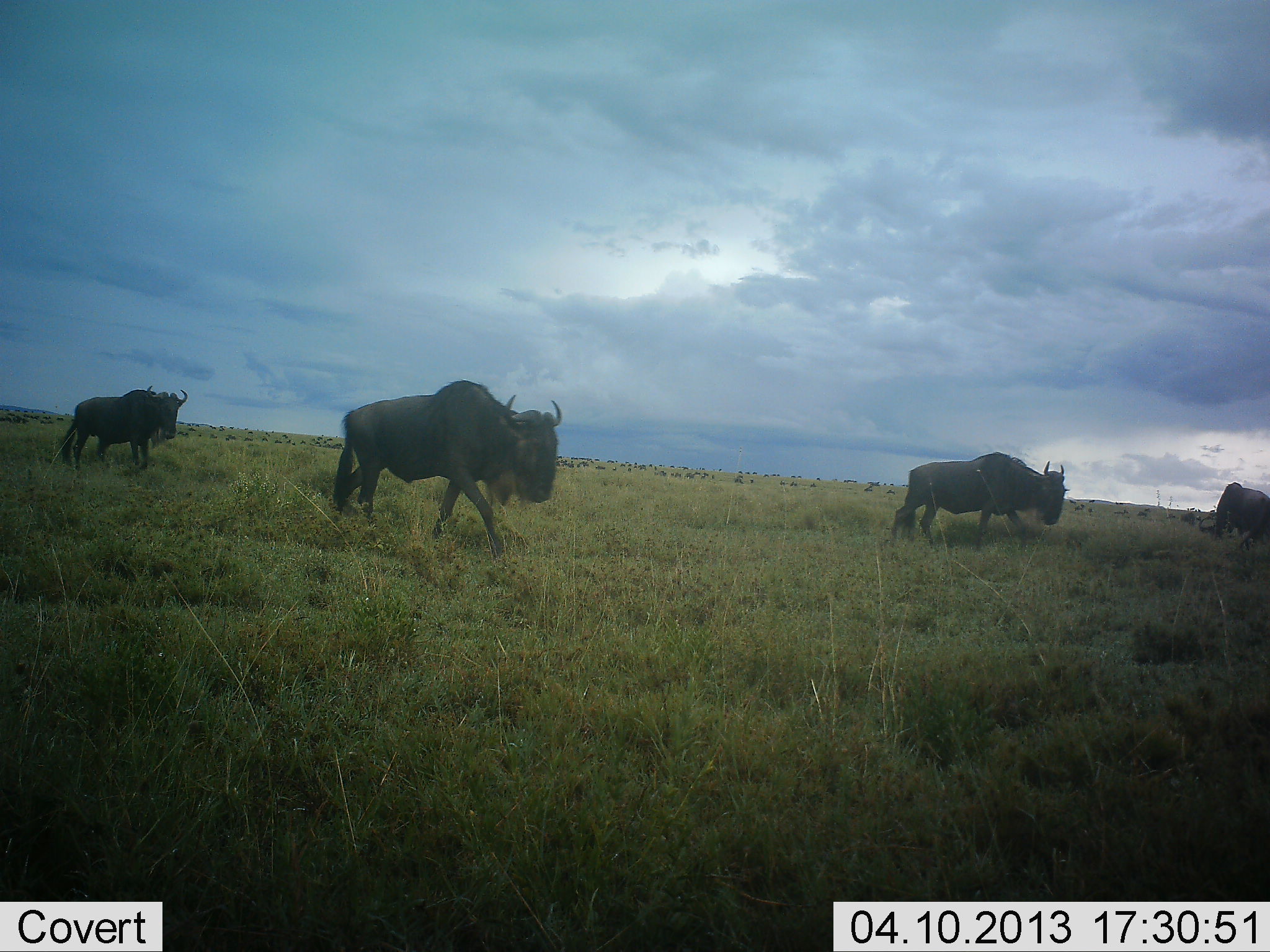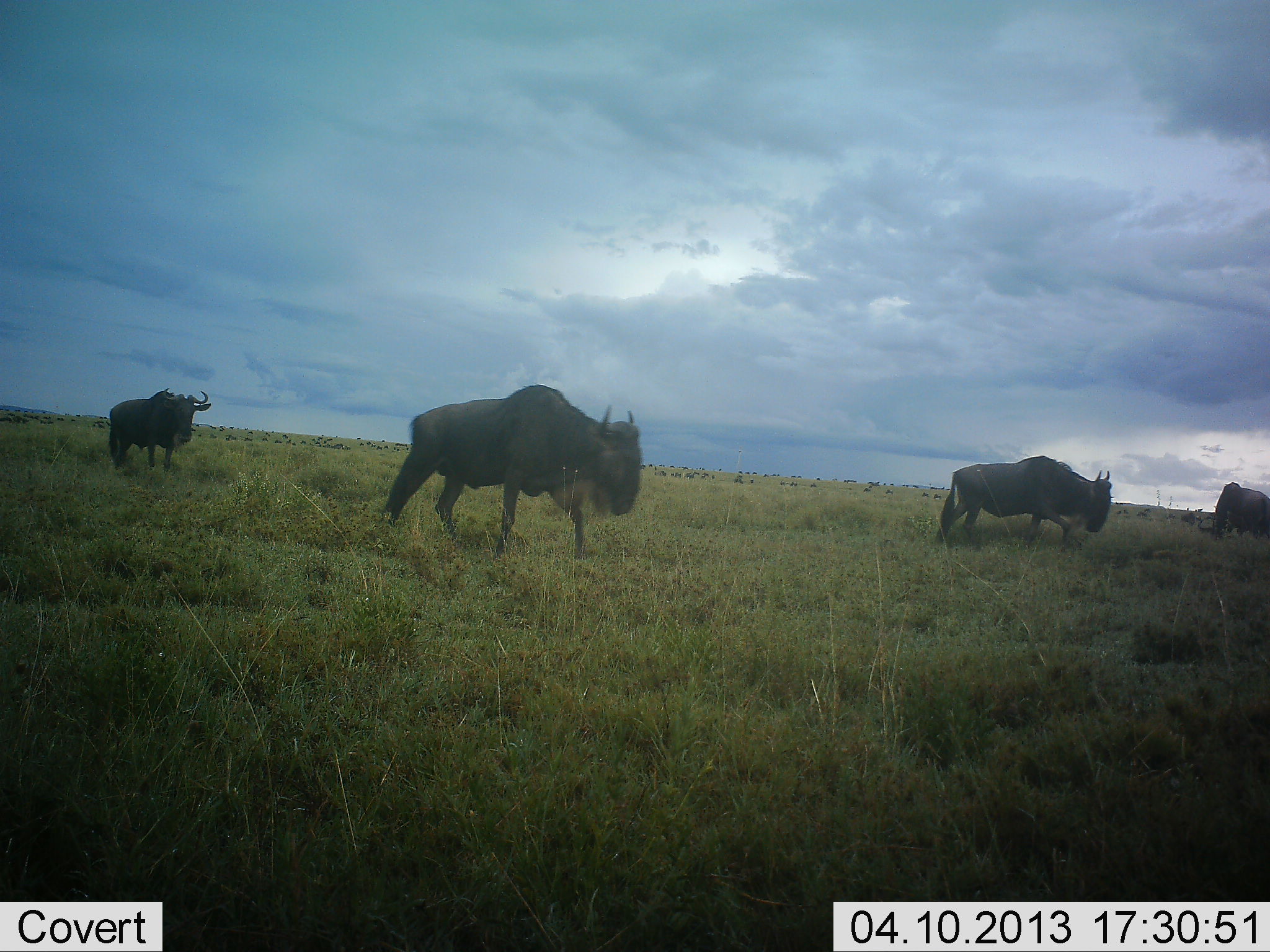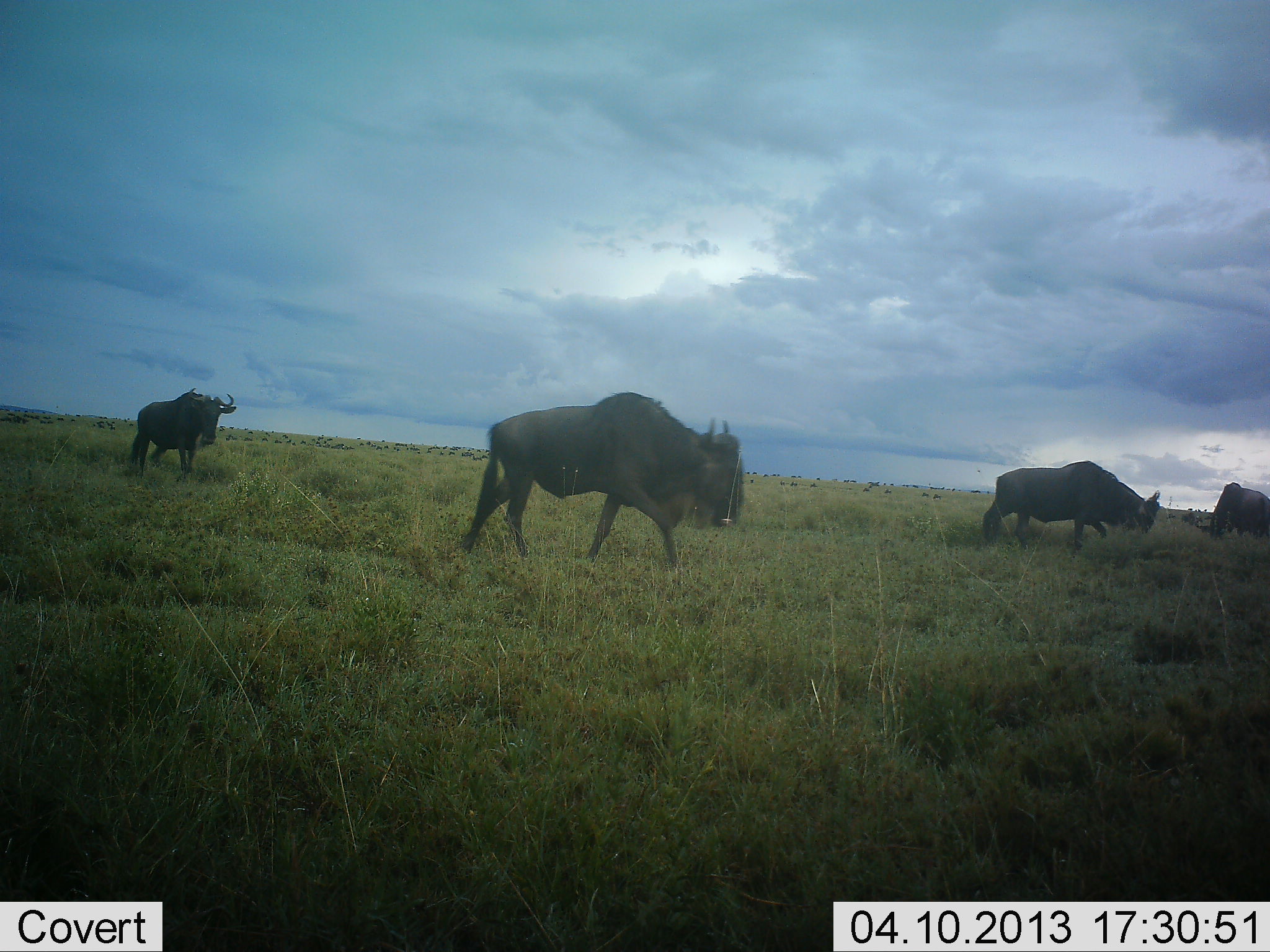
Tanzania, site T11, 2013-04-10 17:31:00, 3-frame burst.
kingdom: Animalia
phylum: Chordata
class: Mammalia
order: Artiodactyla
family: Bovidae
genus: Connochaetes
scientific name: Connochaetes taurinus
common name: blue wildebeest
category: wildebeest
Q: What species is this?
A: Wildebeest (blue wildebeest) (Connochaetes taurinus).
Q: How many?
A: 4.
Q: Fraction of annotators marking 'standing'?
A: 25%.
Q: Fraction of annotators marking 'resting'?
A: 0%.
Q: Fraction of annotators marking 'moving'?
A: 97%.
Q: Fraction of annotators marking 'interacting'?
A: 0%.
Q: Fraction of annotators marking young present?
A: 0%.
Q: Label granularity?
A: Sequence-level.